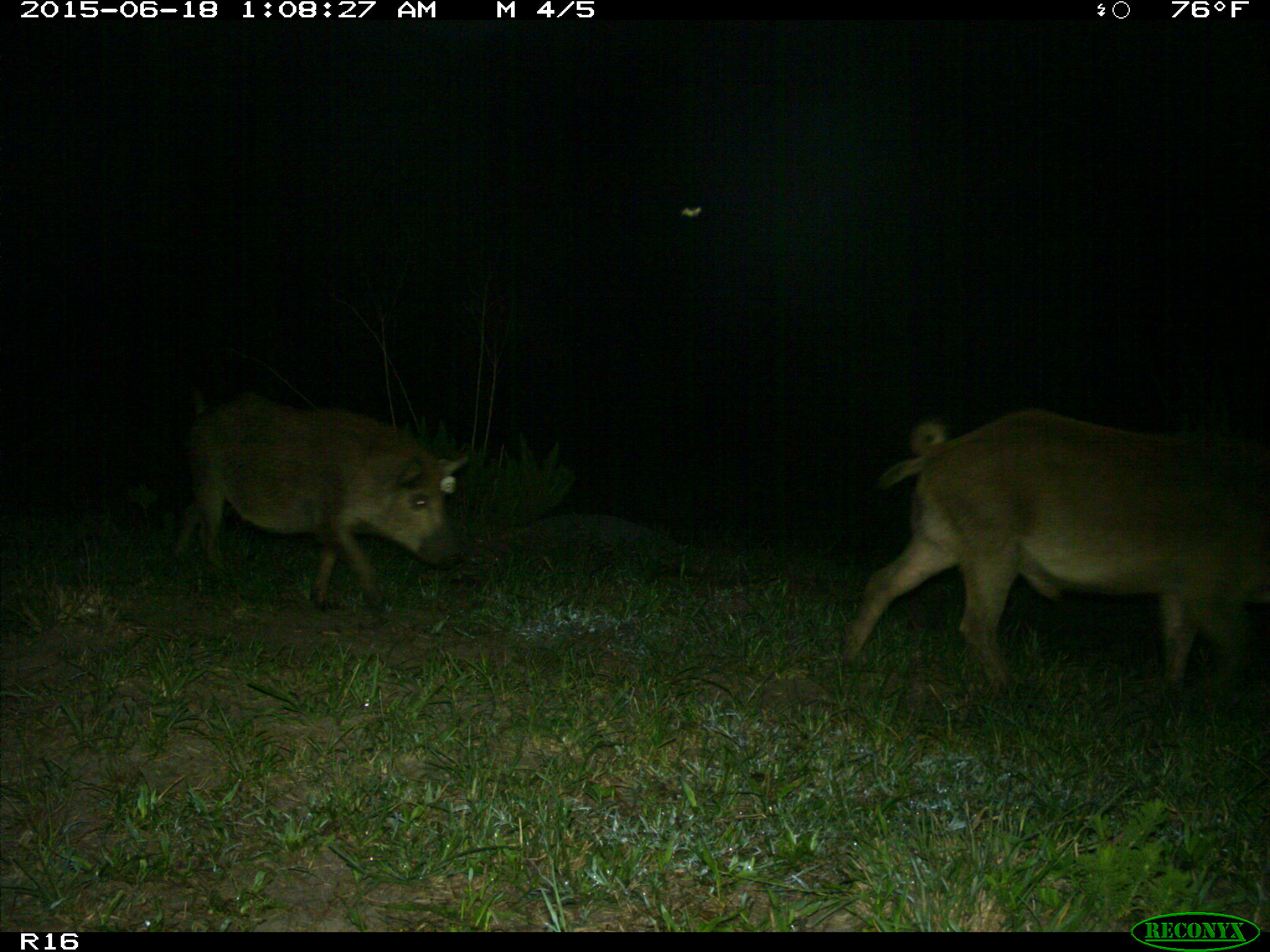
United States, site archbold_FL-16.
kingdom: Animalia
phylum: Chordata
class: Mammalia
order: Artiodactyla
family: Suidae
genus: Sus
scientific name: Sus scrofa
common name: wild boar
Sus scrofa (wild boar).